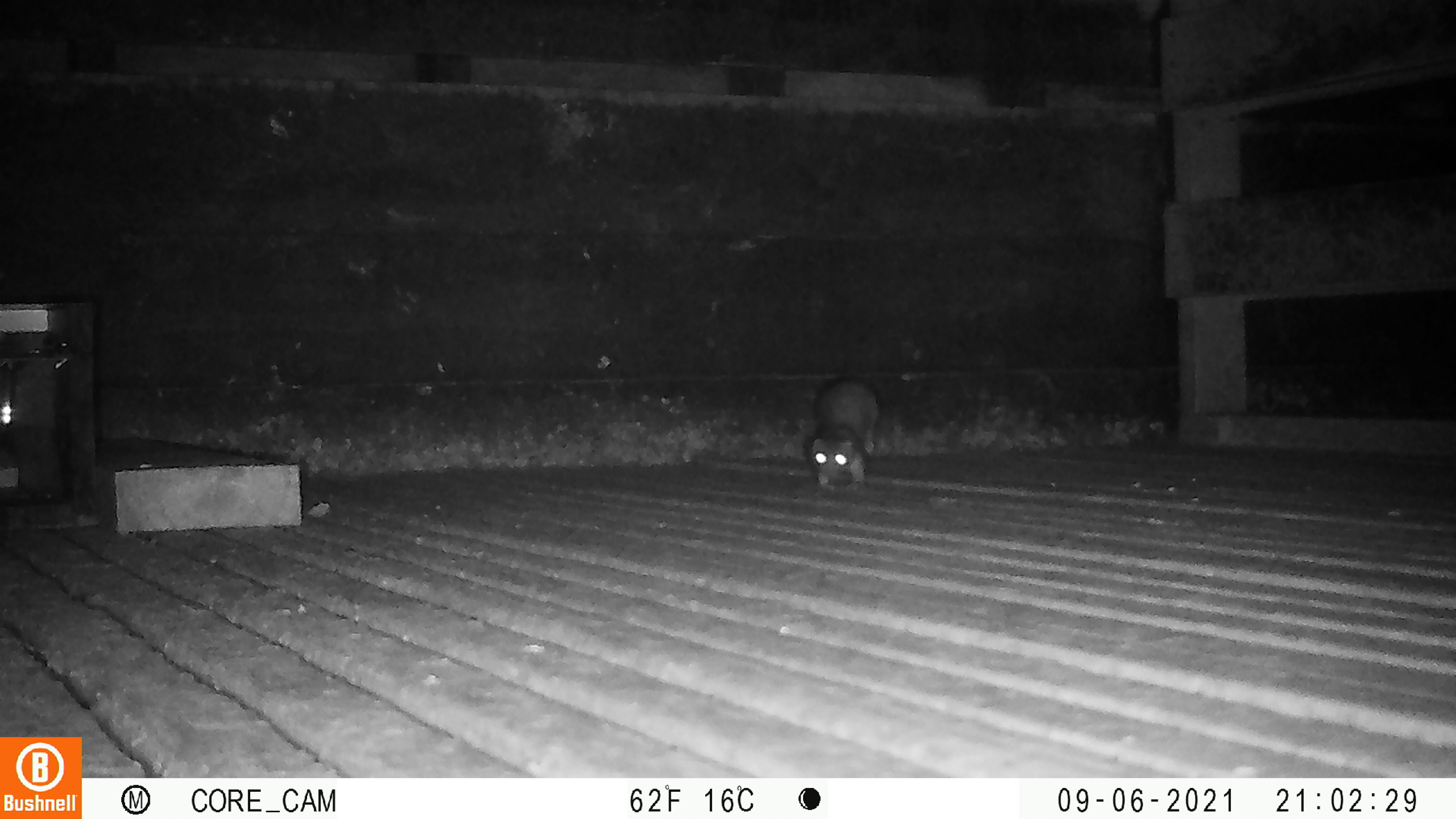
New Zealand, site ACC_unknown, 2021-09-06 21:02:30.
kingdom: Animalia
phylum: Chordata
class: Mammalia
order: Carnivora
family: Mustelidae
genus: Mustela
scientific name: Mustela erminea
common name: stoat